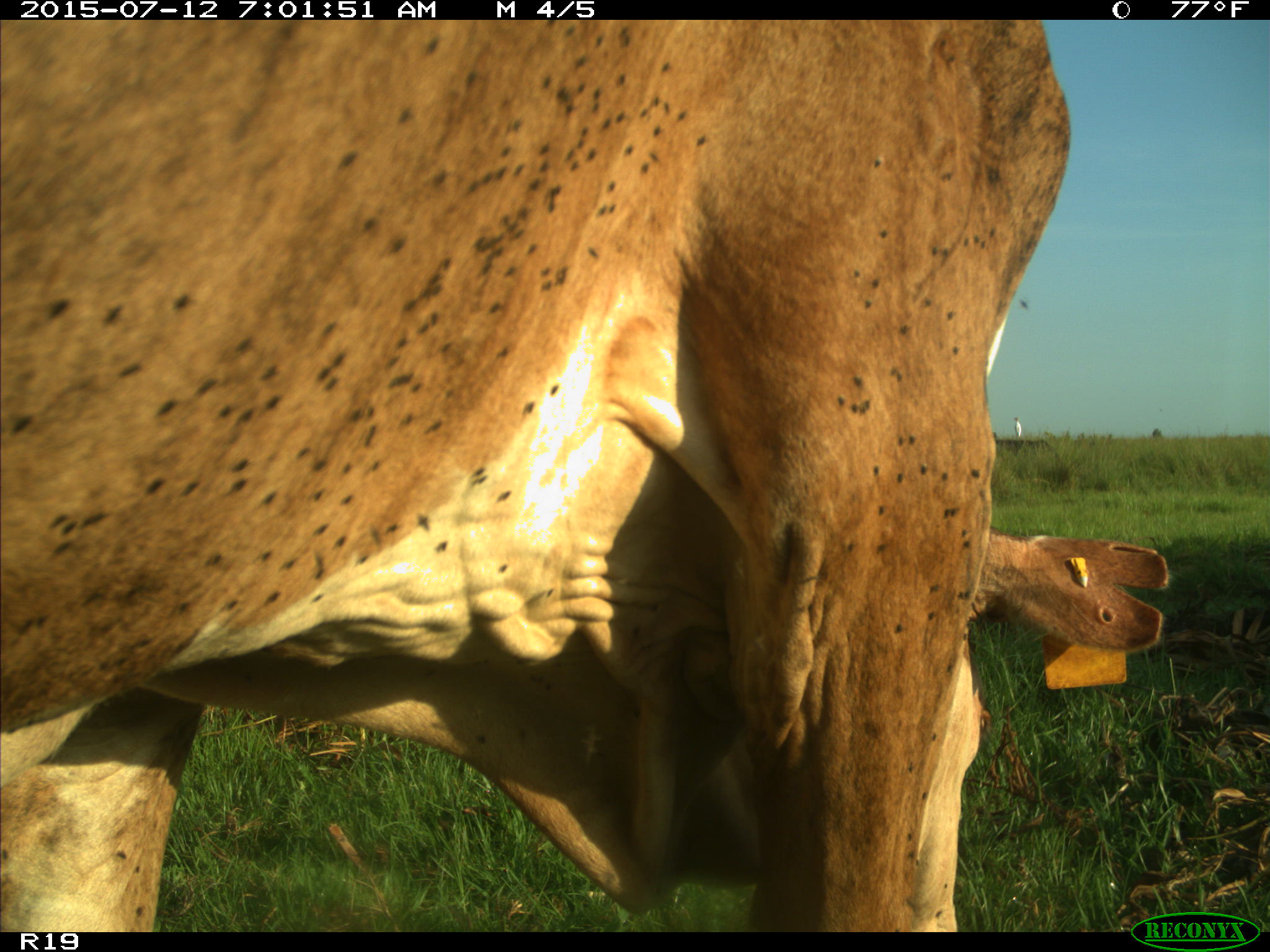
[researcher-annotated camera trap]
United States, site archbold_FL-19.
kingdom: Animalia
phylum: Chordata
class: Mammalia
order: Artiodactyla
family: Bovidae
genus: Bos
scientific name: Bos taurus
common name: domestic cow